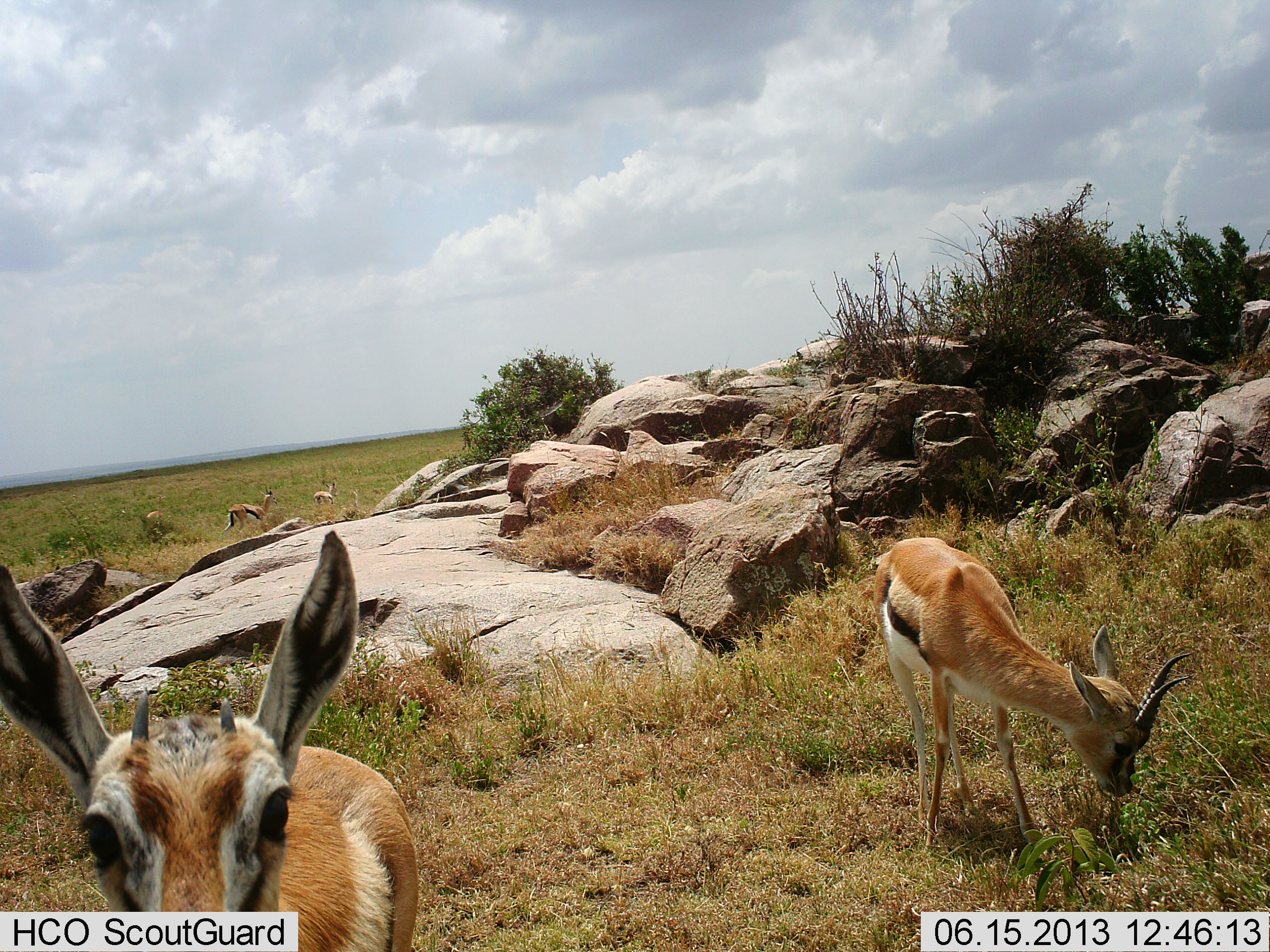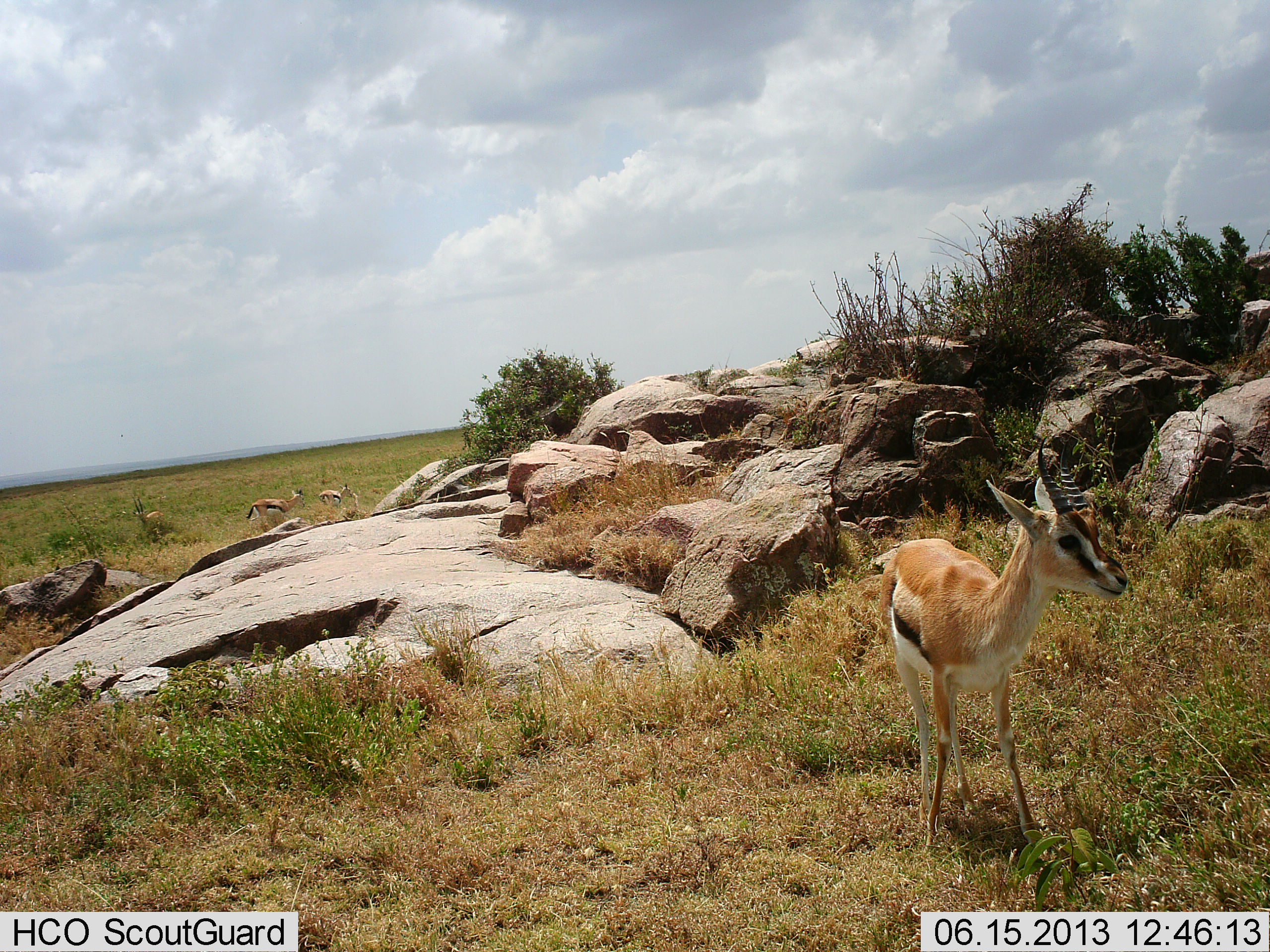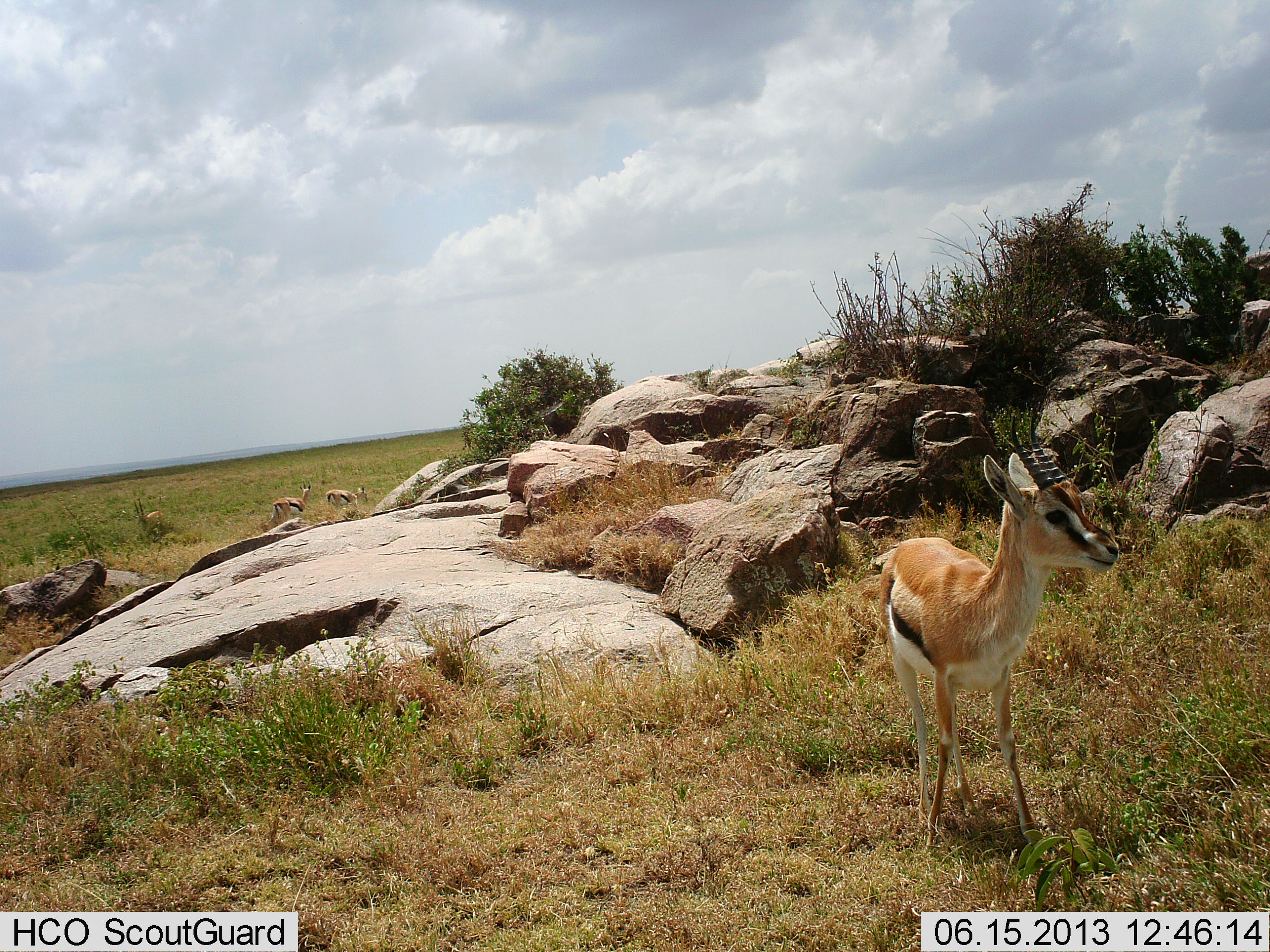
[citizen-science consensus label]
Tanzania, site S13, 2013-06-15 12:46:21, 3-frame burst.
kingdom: Animalia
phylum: Chordata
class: Mammalia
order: Artiodactyla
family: Bovidae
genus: Eudorcas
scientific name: Eudorcas thomsonii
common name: thomson's gazelle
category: gazellethomsons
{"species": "gazellethomsons (thomson's gazelle) (Eudorcas thomsonii)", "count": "5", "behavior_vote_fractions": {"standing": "78%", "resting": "0%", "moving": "61%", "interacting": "0%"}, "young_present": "6%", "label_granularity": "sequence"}